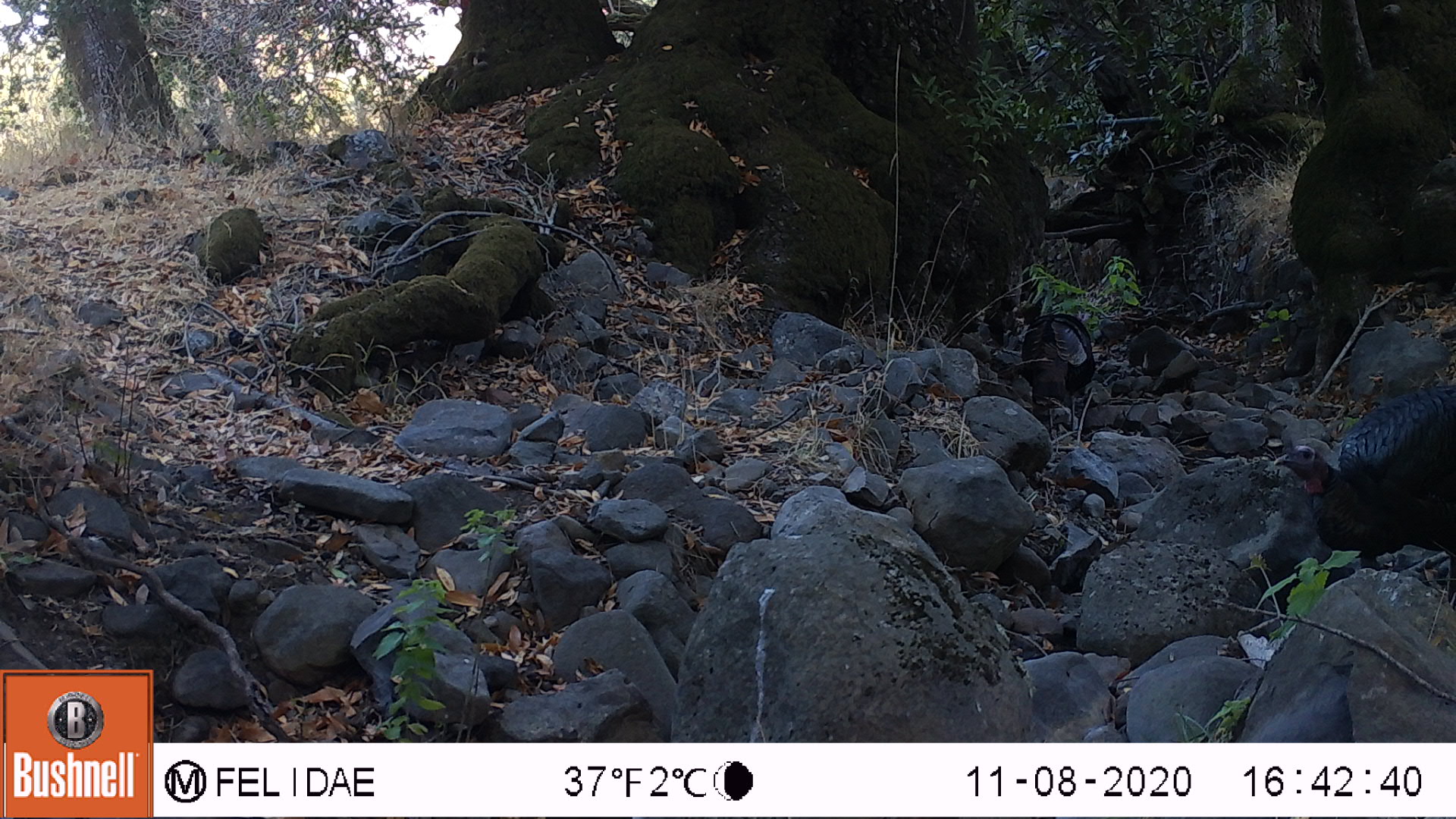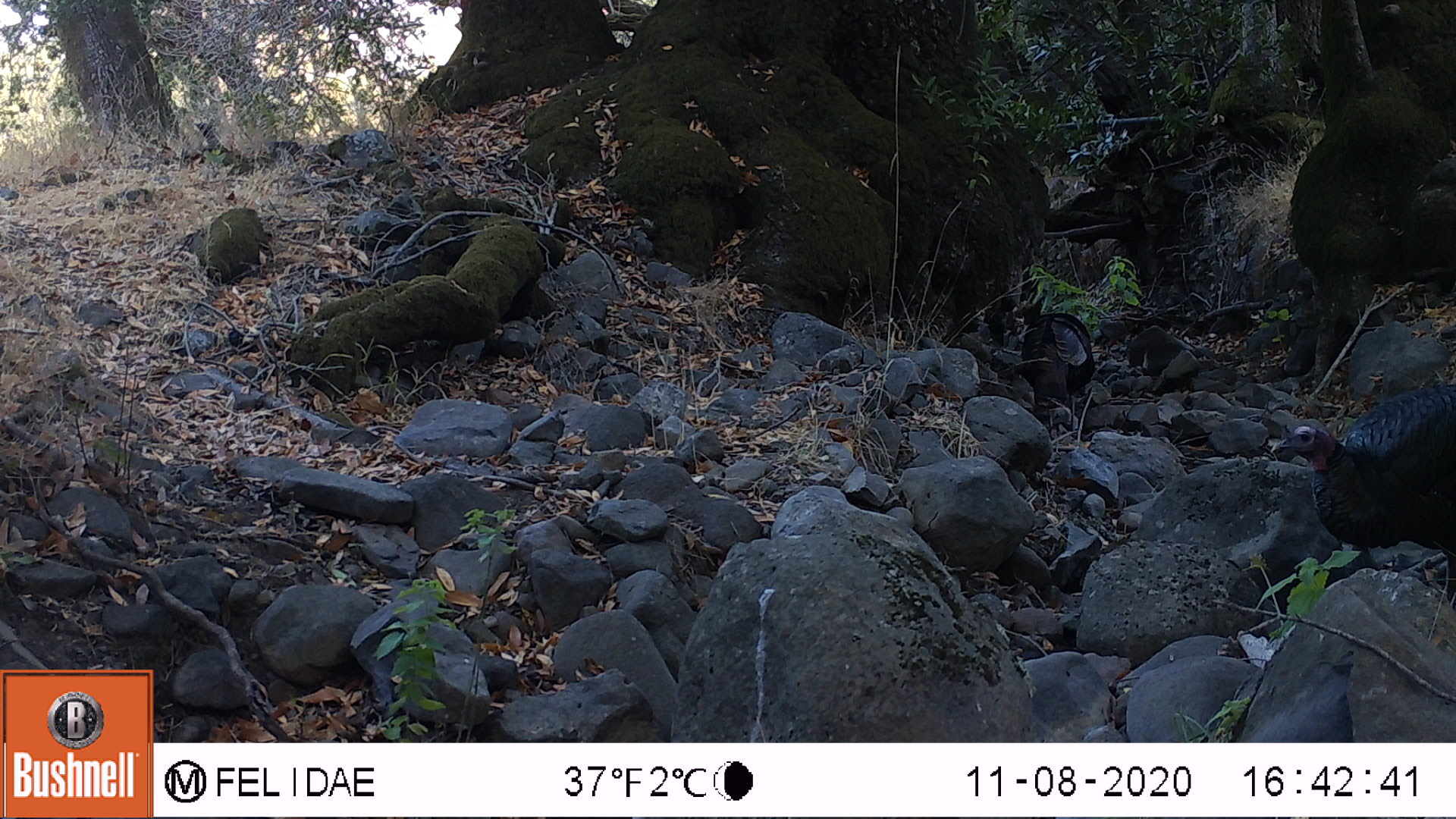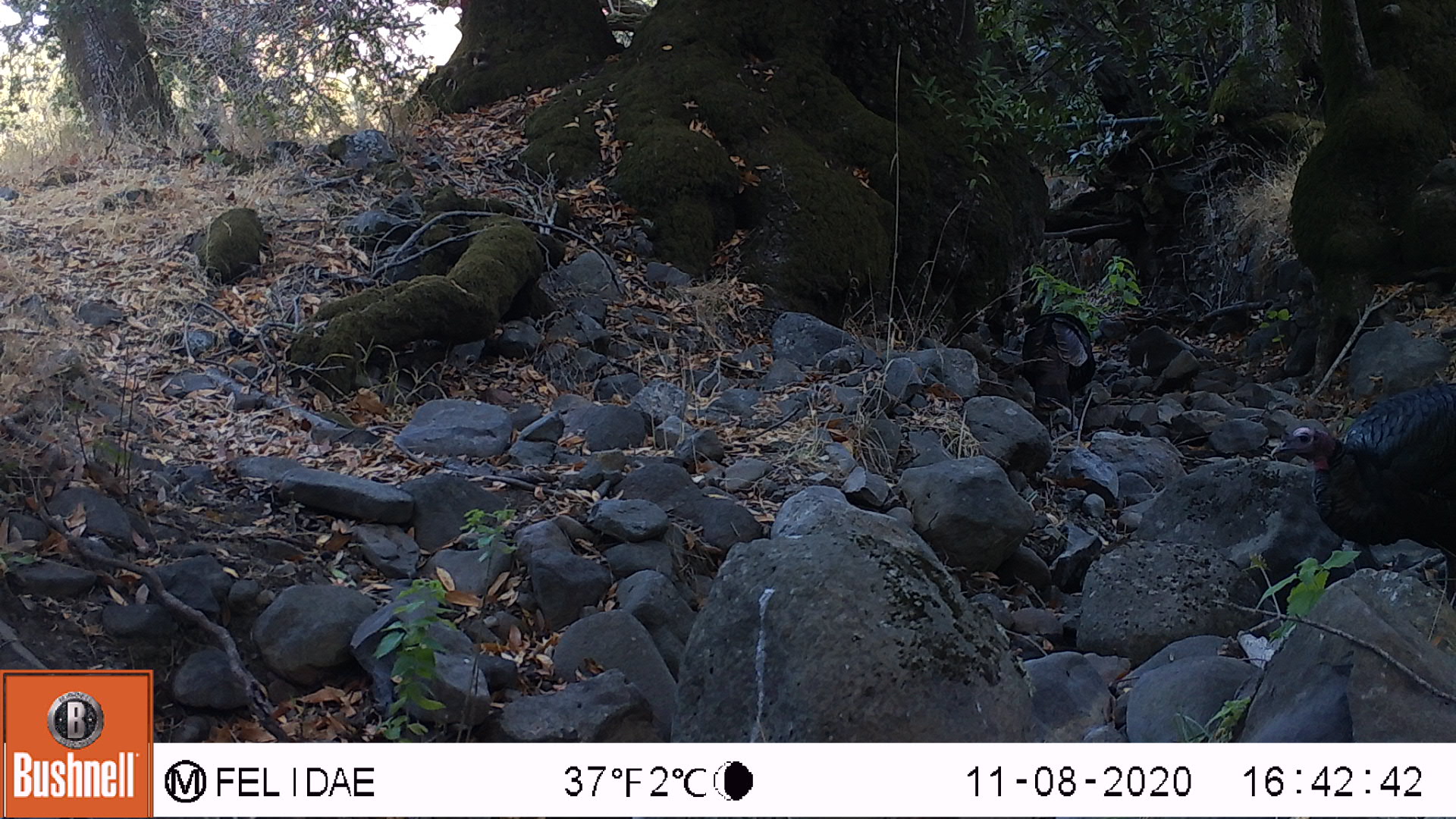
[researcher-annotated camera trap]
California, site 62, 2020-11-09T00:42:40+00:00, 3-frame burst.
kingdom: Animalia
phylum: Chordata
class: Aves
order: Galliformes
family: Phasianidae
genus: Meleagris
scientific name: Meleagris gallopavo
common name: turkey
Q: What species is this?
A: Turkey (Meleagris gallopavo).